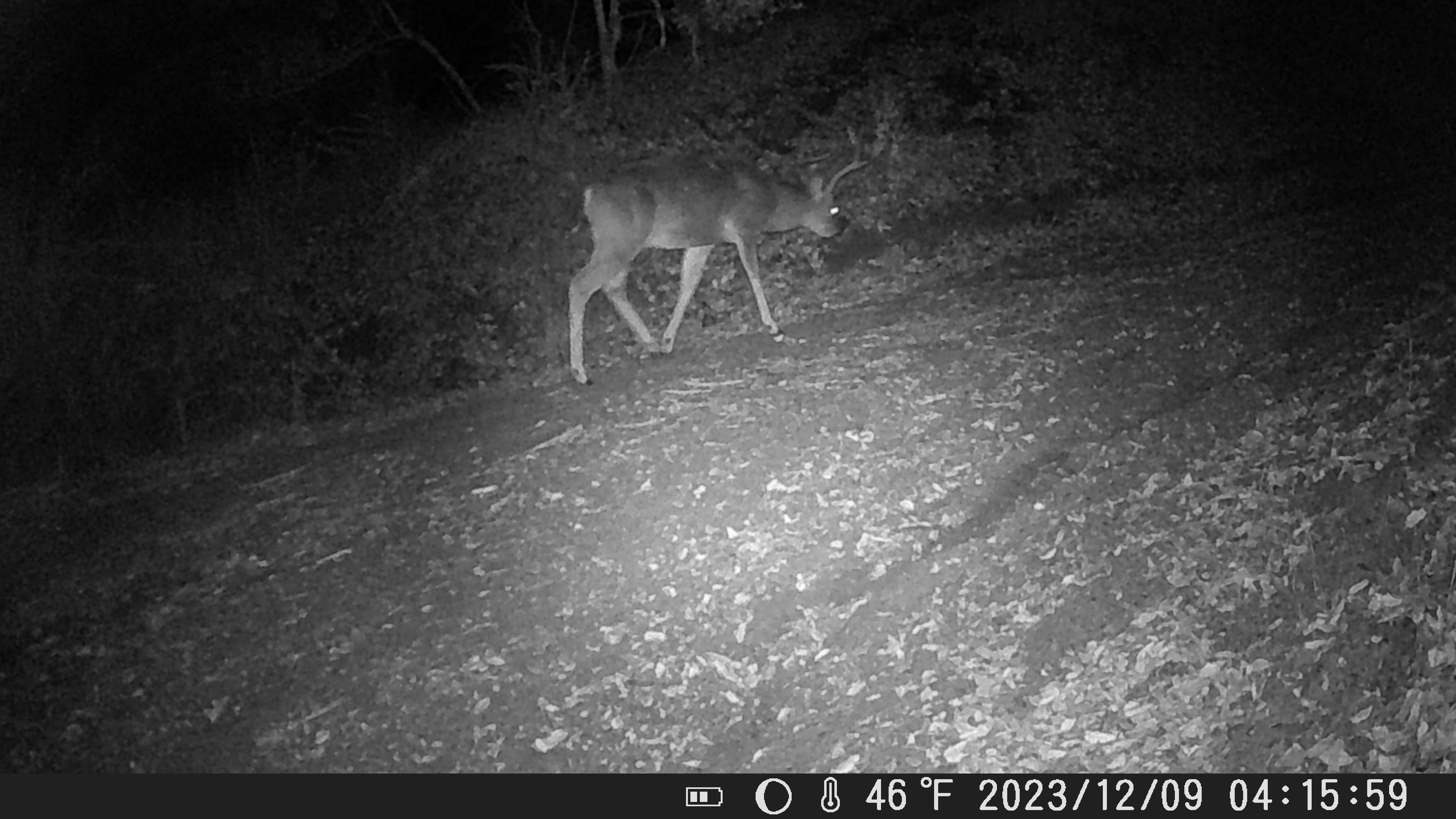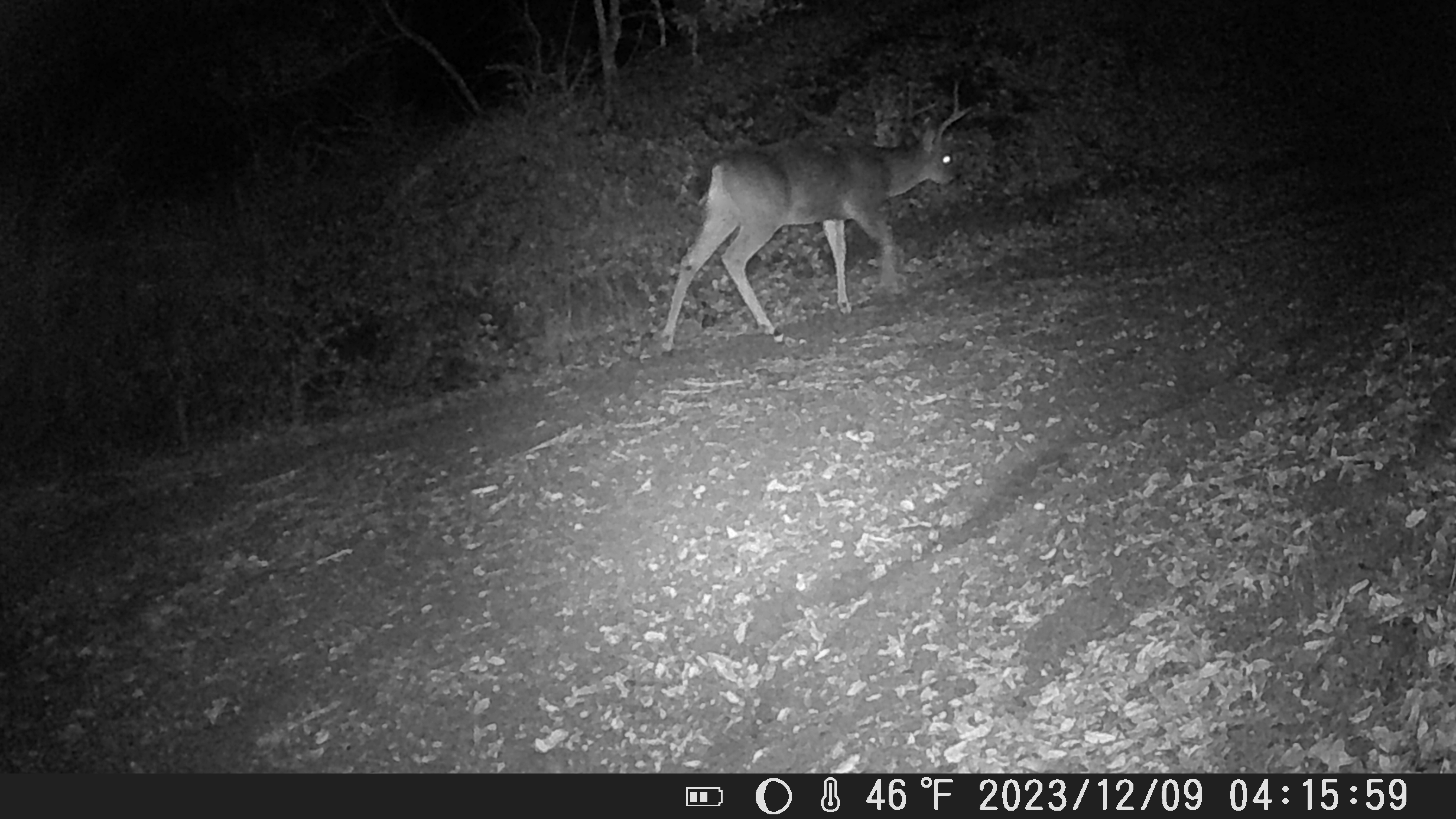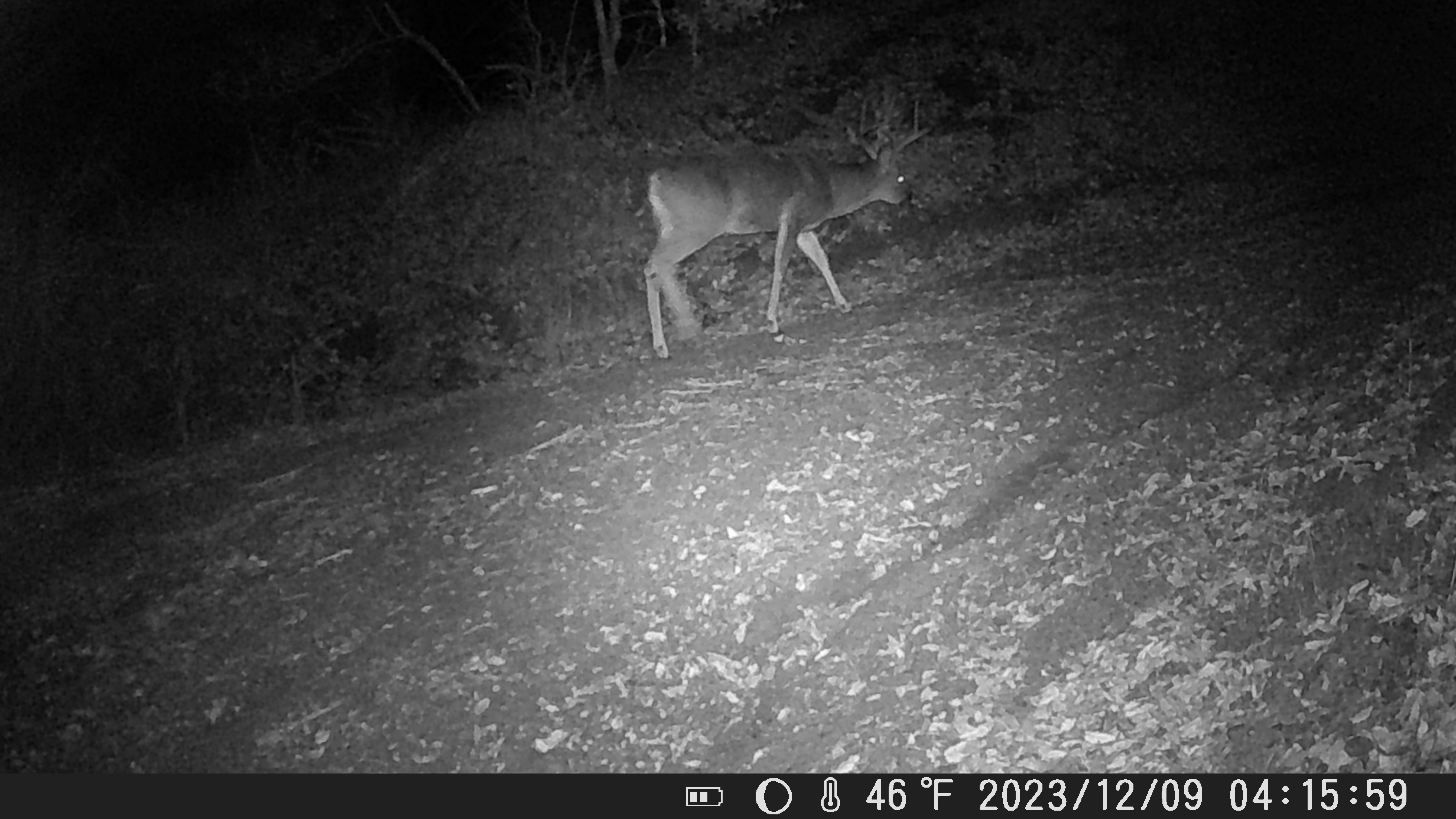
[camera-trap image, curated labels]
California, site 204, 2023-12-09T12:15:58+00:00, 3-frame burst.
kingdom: Animalia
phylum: Chordata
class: Mammalia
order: Artiodactyla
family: Cervidae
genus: Odocoileus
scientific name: Odocoileus hemionus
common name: mule deer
Mule deer (Odocoileus hemionus).